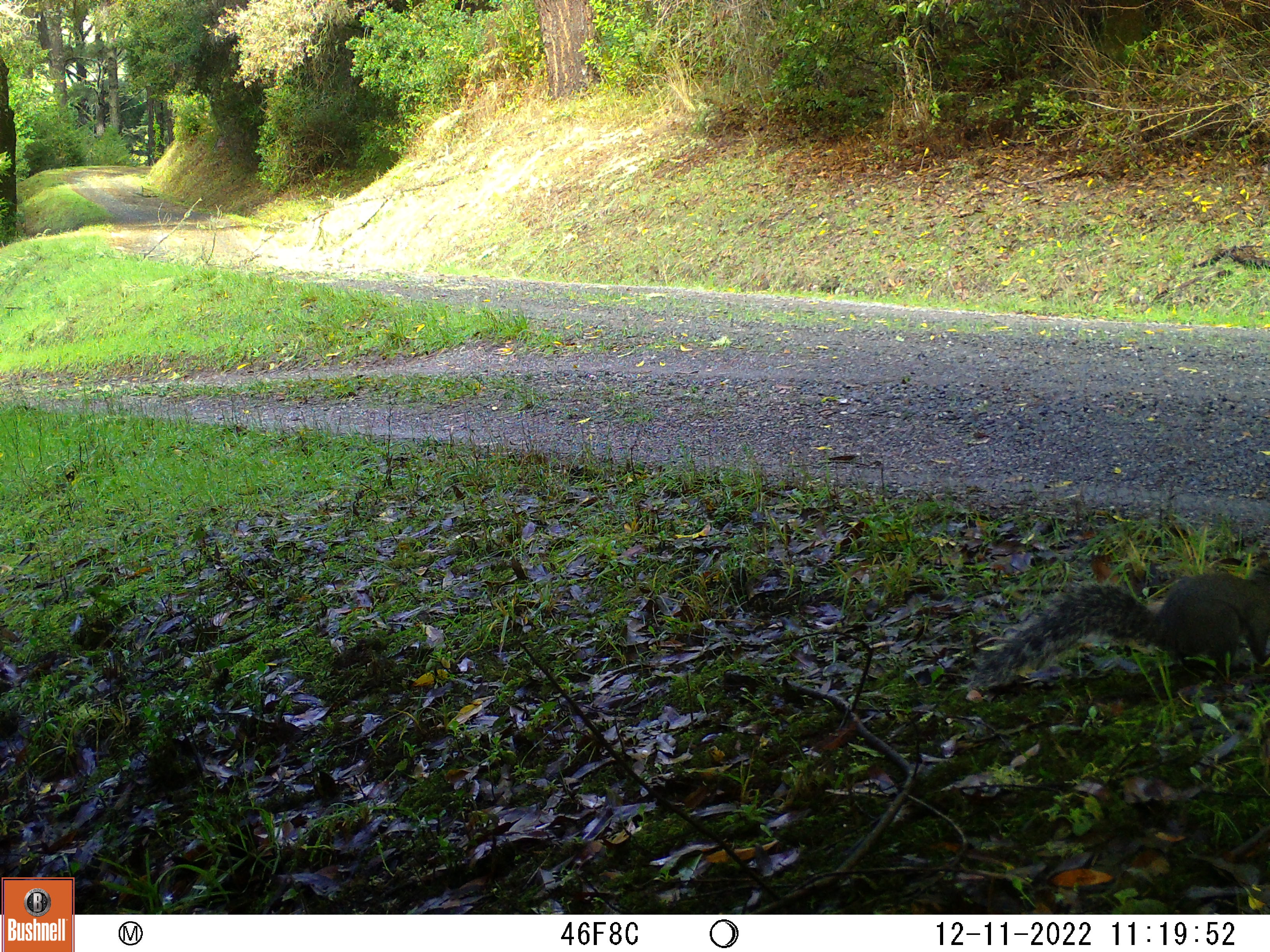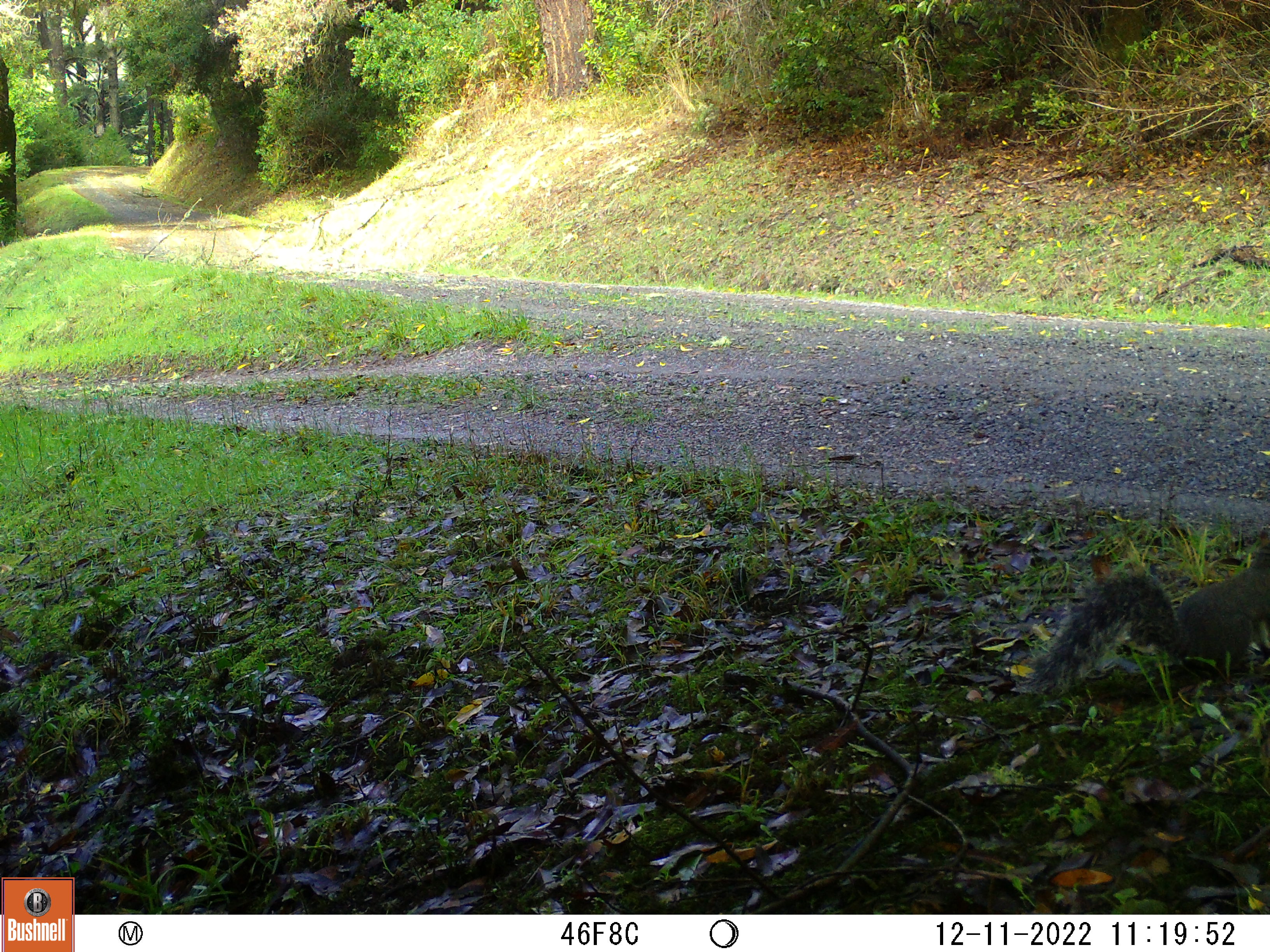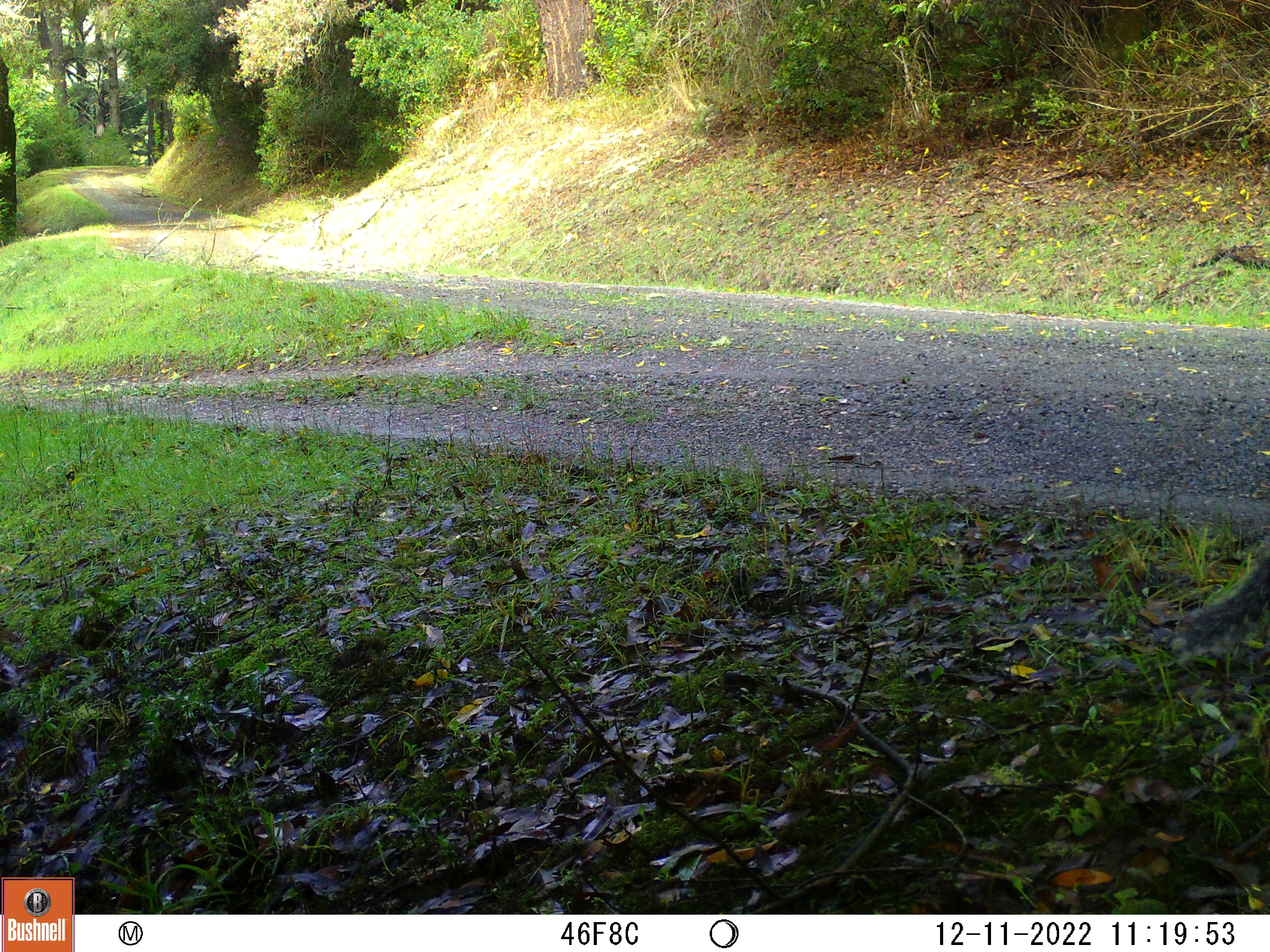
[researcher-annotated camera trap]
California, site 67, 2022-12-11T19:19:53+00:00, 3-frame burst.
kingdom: Animalia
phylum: Chordata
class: Mammalia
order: Rodentia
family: Sciuridae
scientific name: Sciuridae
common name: squirrel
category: unknown squirrel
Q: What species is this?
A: Unknown squirrel (squirrel) (Sciuridae).